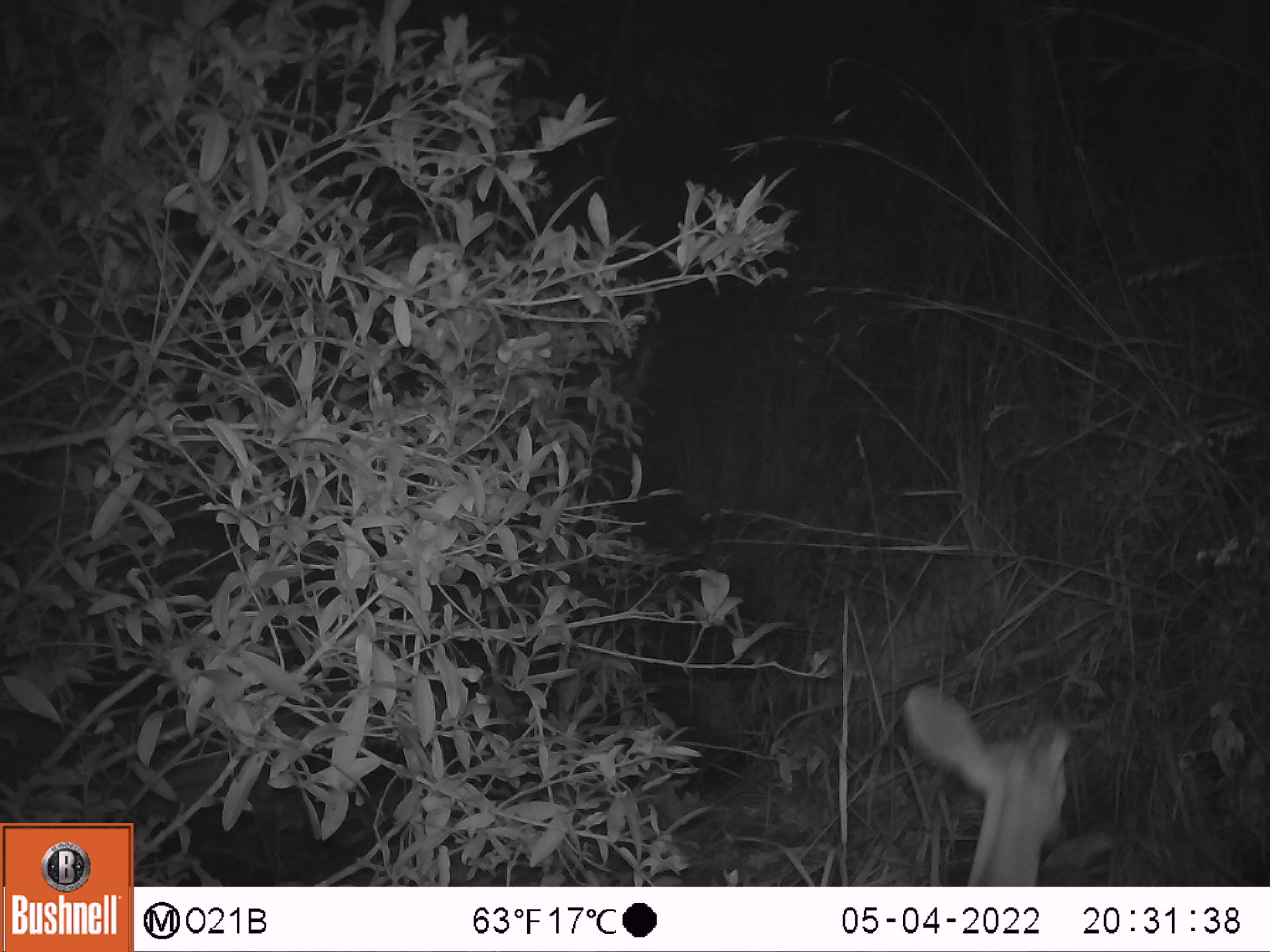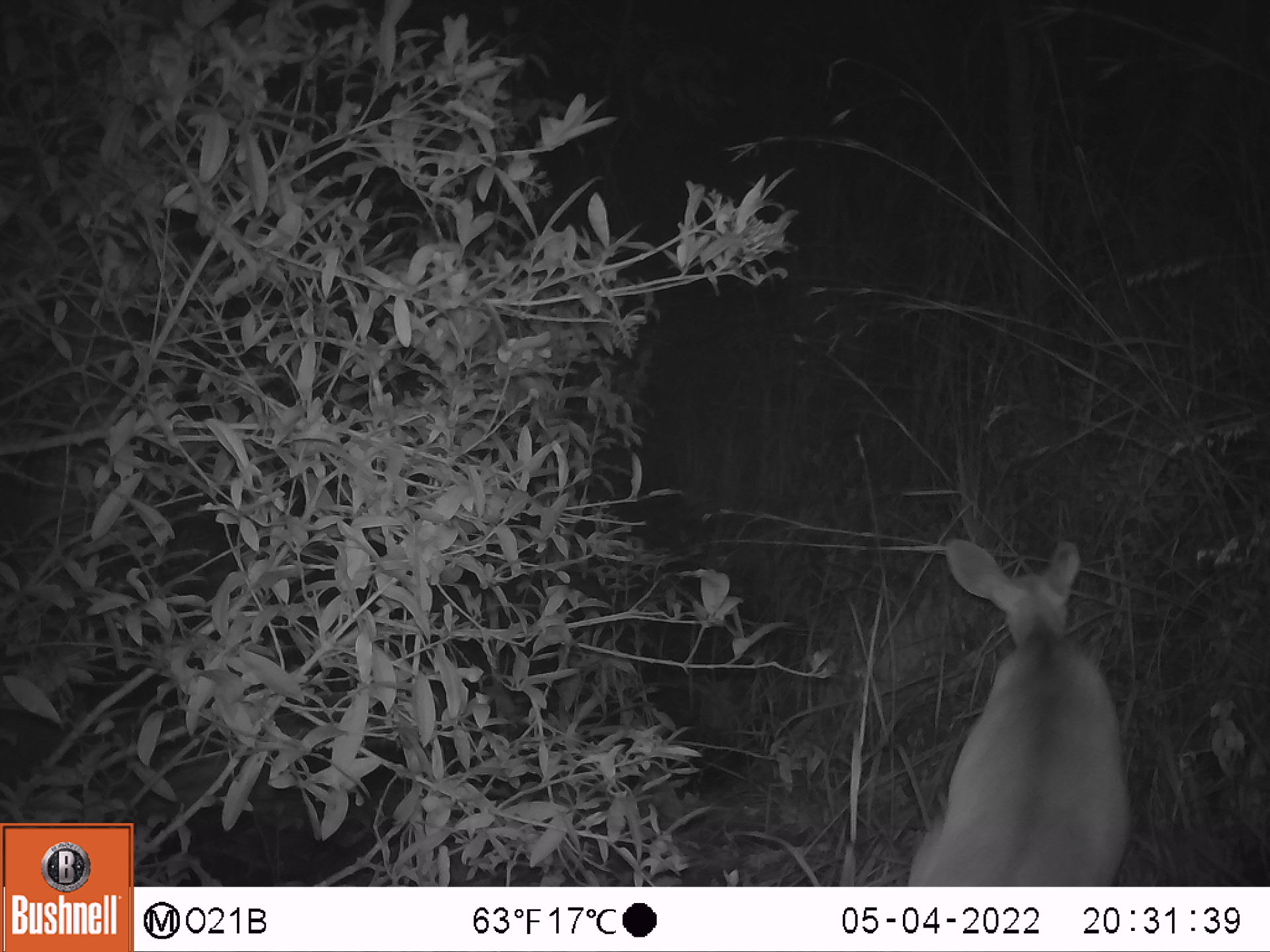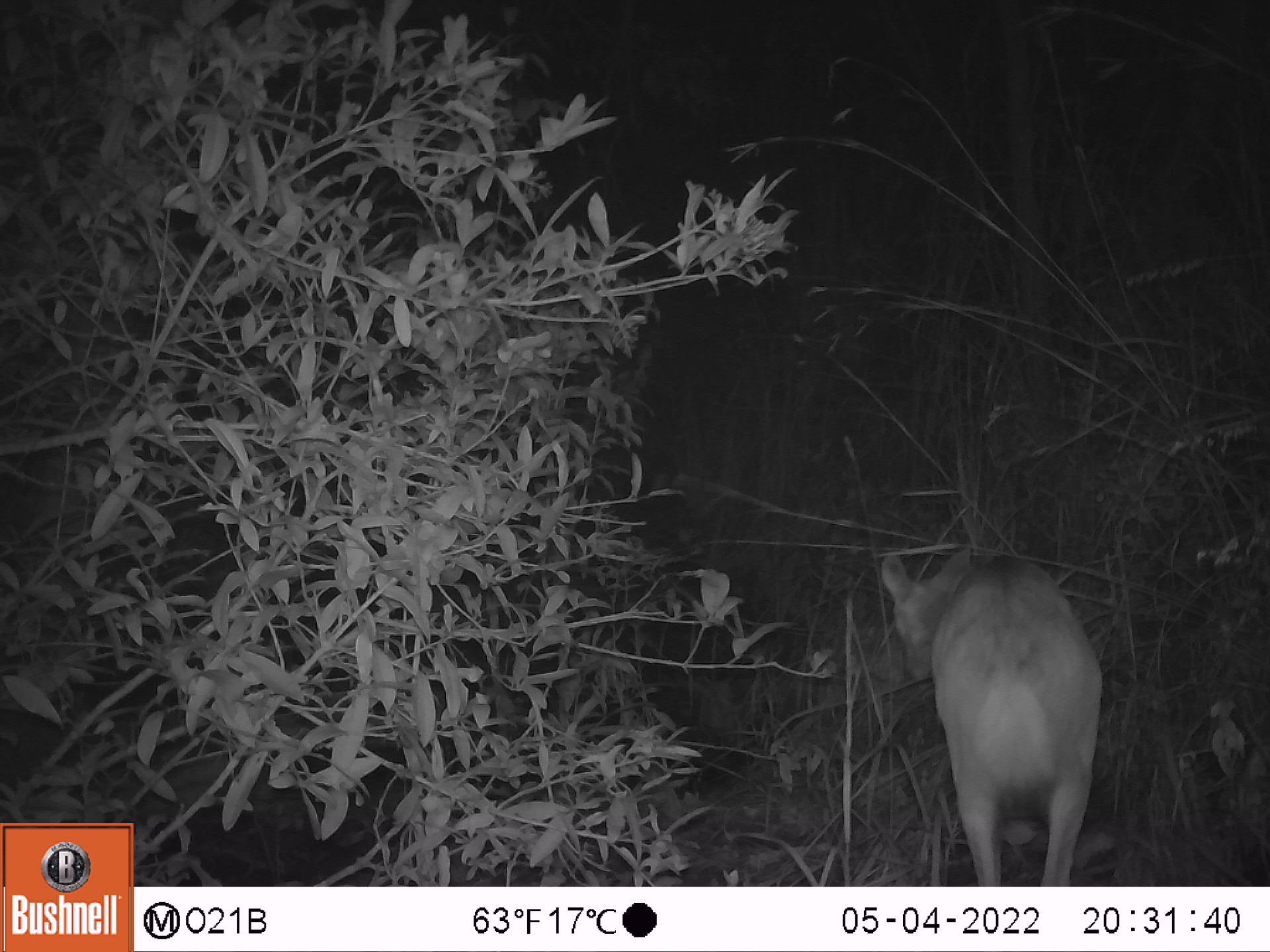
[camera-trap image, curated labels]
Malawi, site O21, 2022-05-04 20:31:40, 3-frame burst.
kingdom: Animalia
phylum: Chordata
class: Mammalia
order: Artiodactyla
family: Bovidae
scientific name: Antilopinae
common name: small antelope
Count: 1.